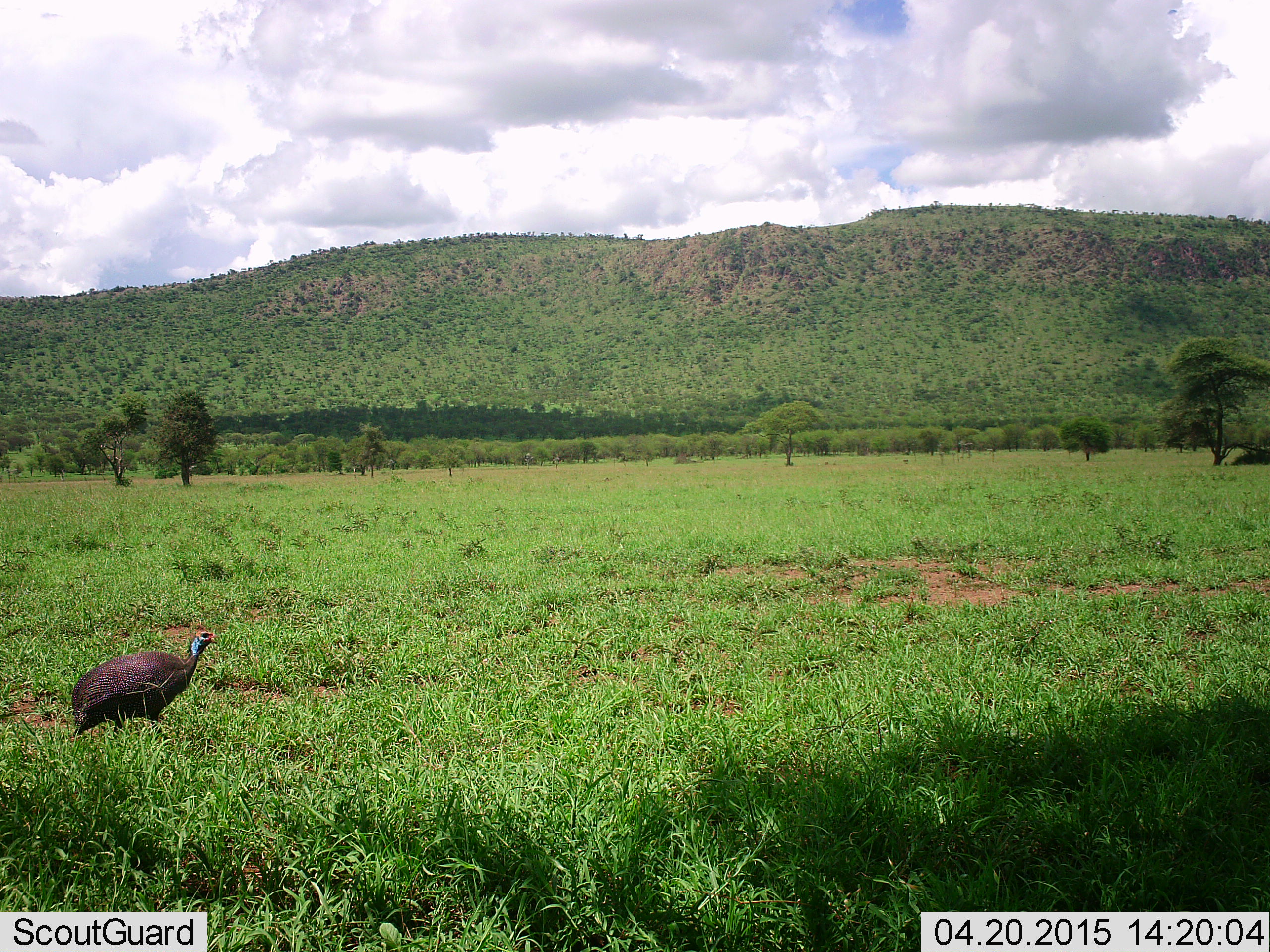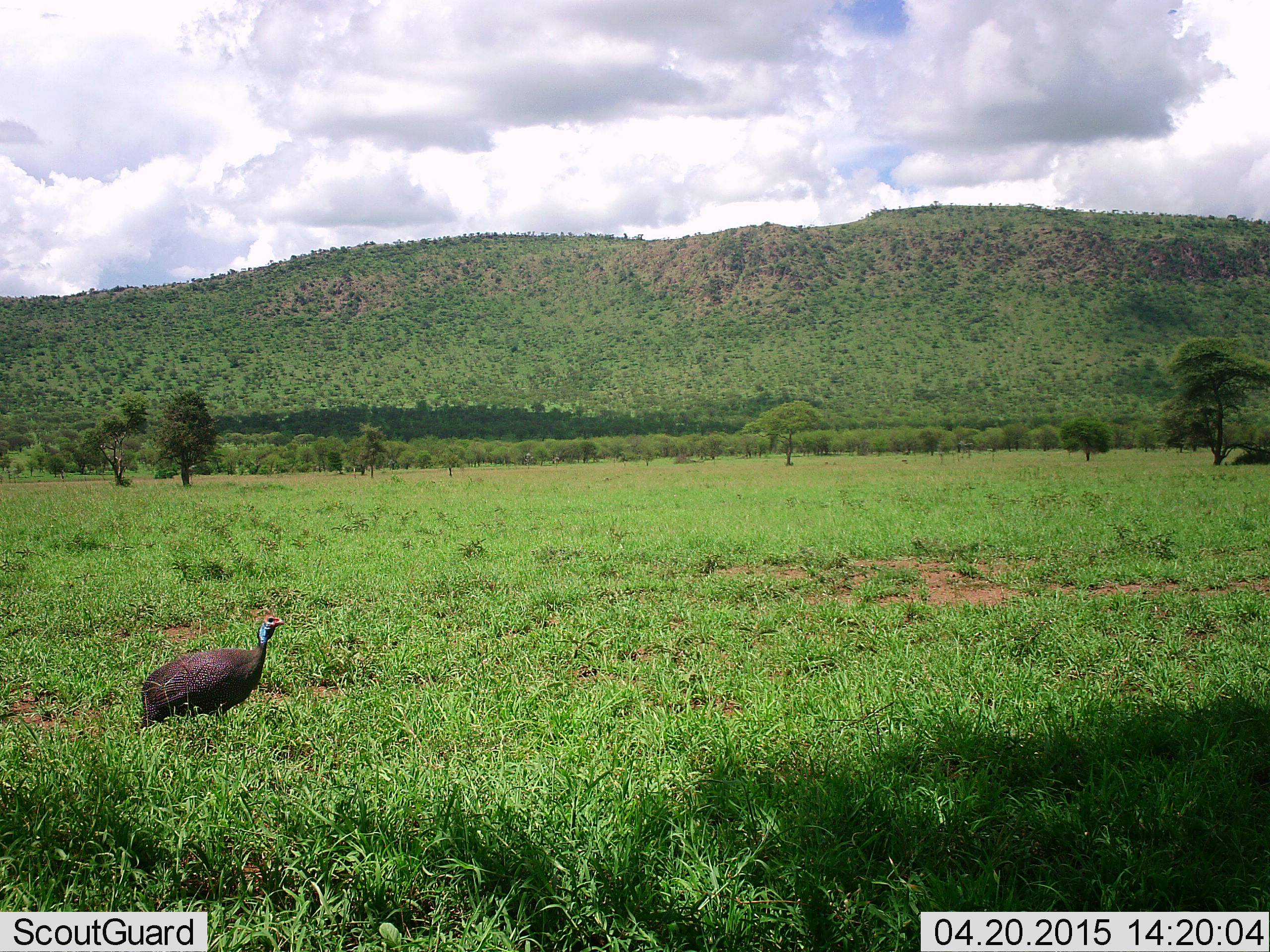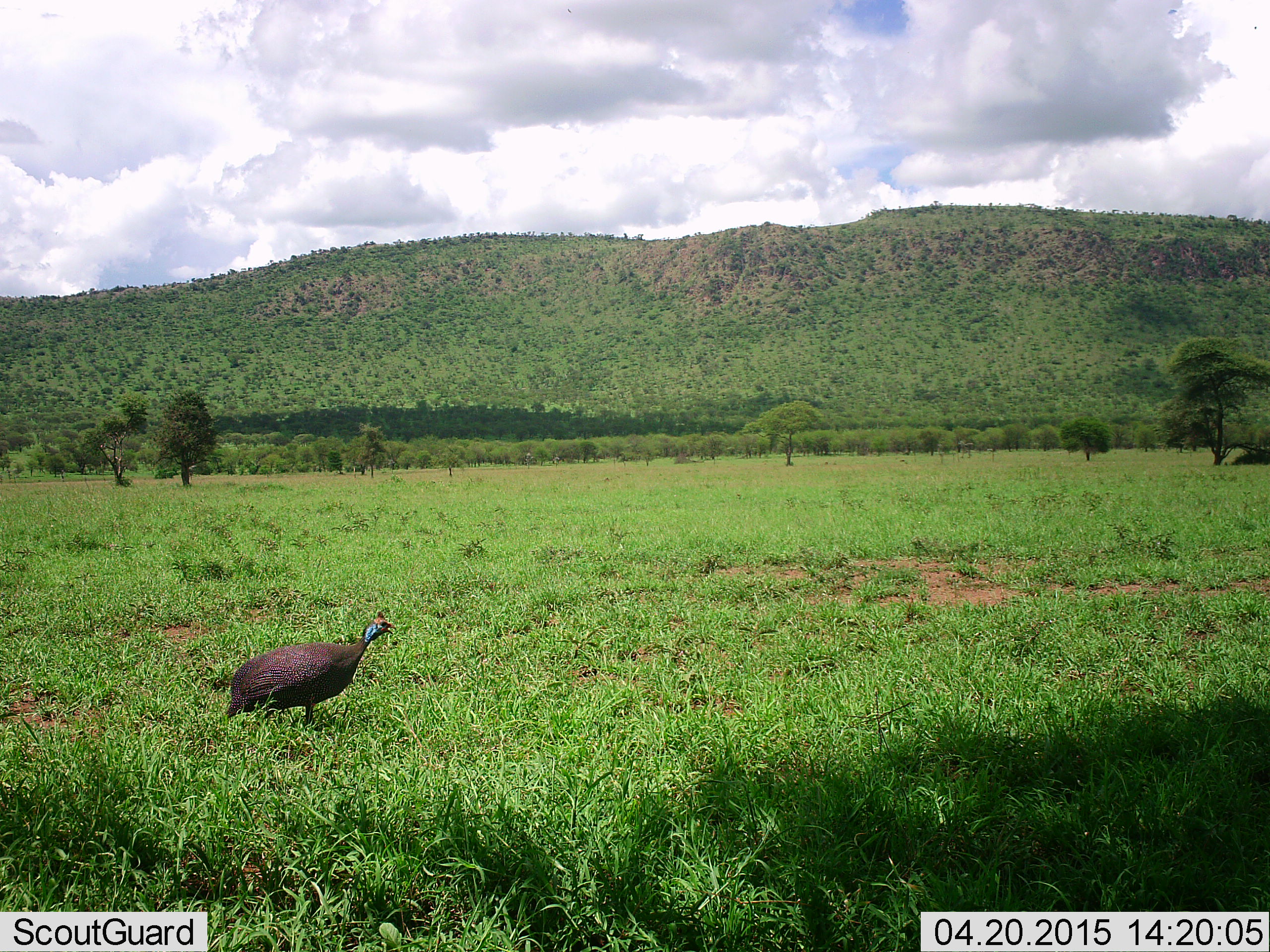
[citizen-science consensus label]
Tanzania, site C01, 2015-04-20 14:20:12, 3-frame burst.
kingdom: Animalia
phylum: Chordata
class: Aves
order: Galliformes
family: Numididae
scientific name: Numididae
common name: guinea fowl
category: guineafowl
Guineafowl (guinea fowl) (Numididae), count 1. Behavior (volunteer vote fractions): standing 10%, resting 0%, moving 90%, interacting 0%. Young present (vote fraction): 0%. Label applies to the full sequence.